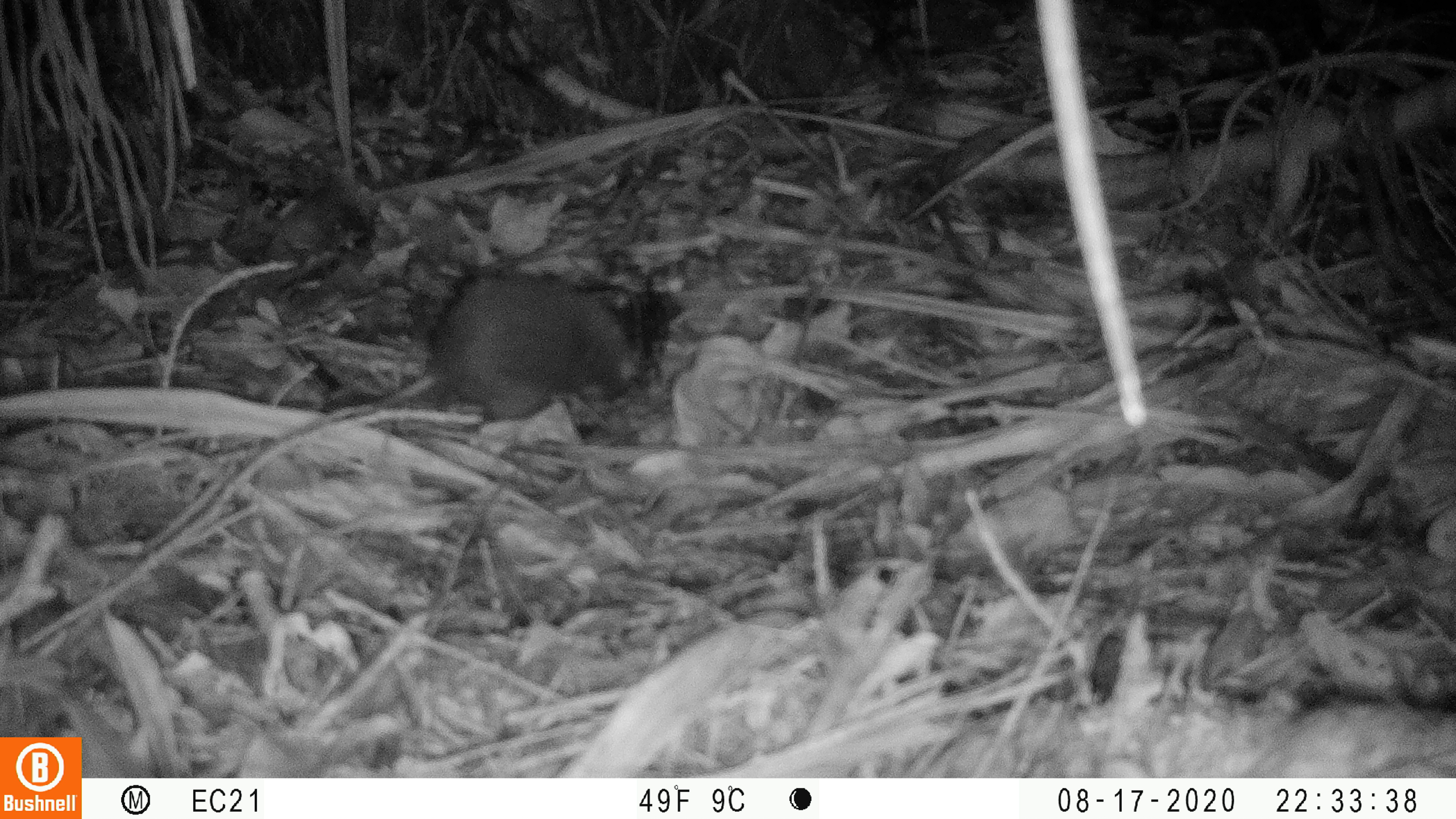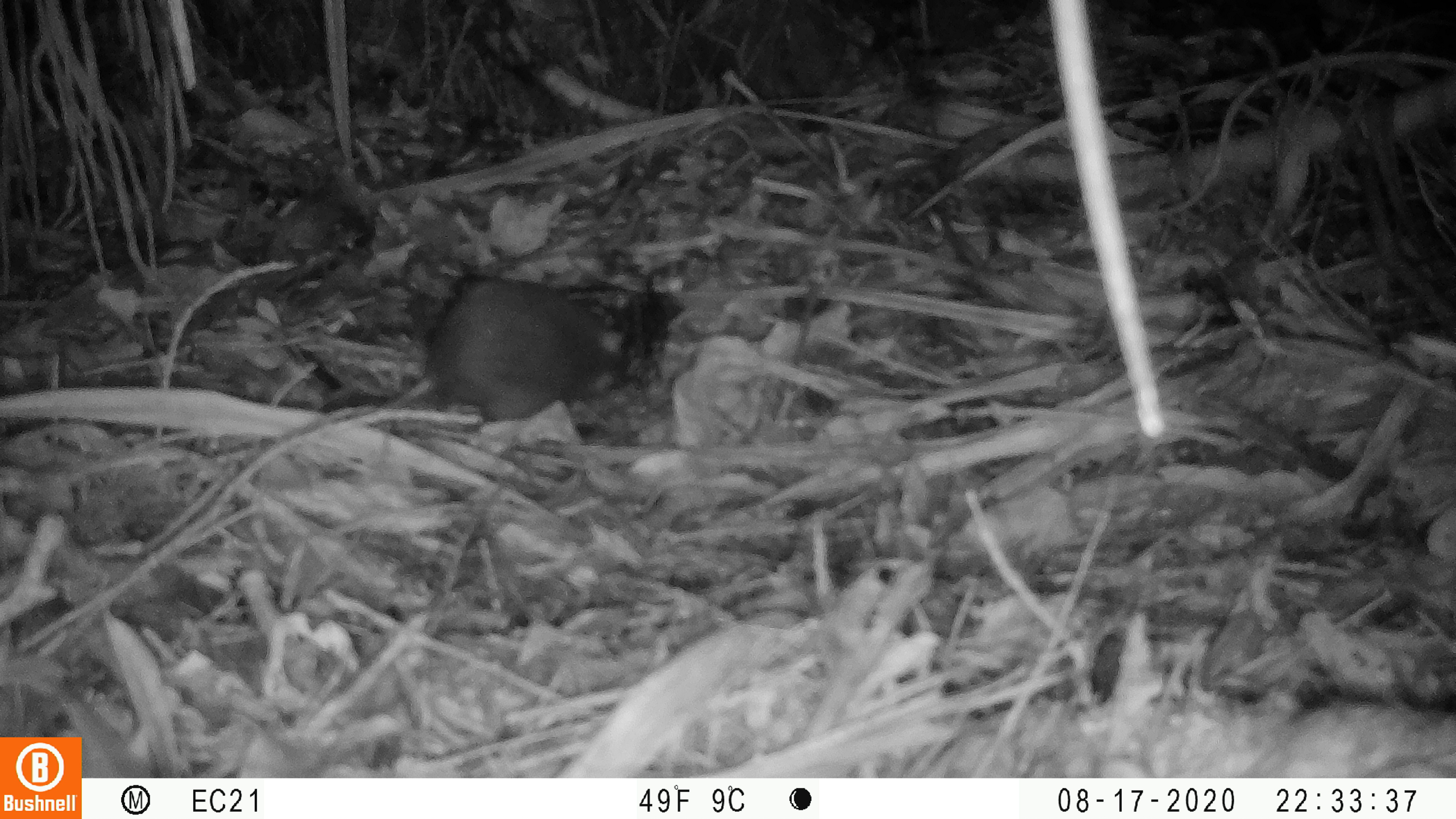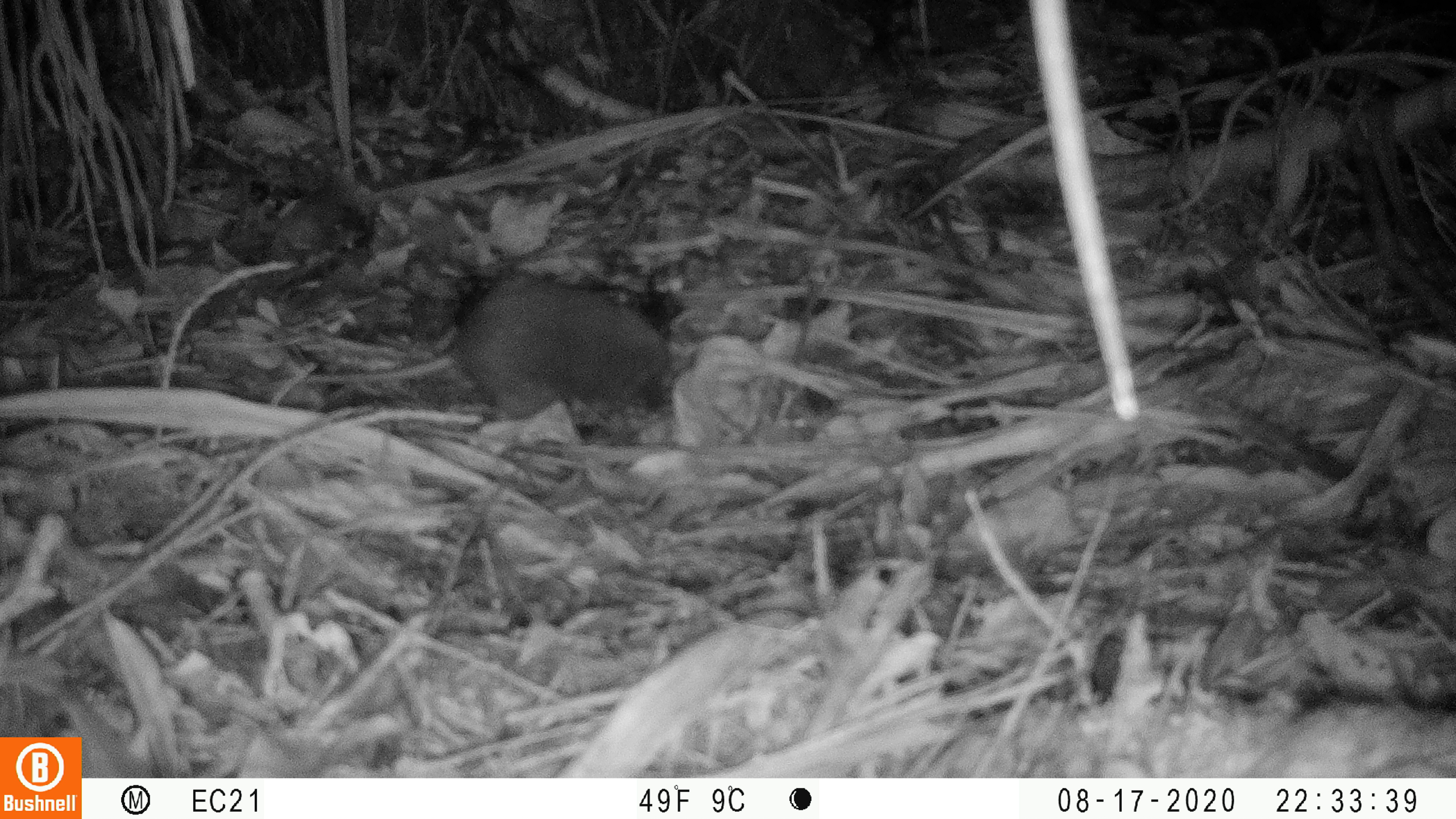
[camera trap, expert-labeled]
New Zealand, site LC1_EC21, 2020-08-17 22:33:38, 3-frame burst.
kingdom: Animalia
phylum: Chordata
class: Mammalia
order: Rodentia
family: Muridae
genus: Rattus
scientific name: Rattus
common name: rat